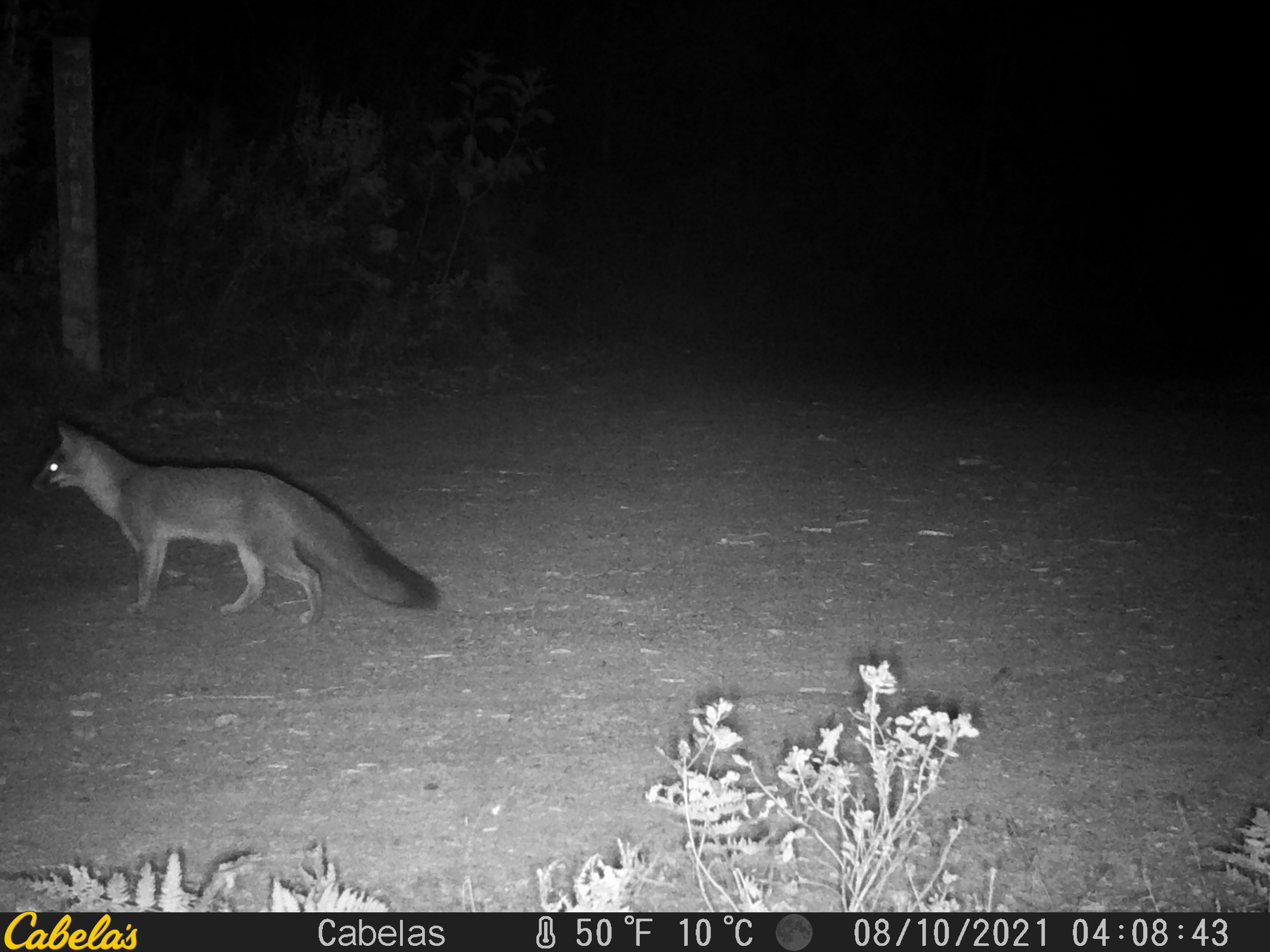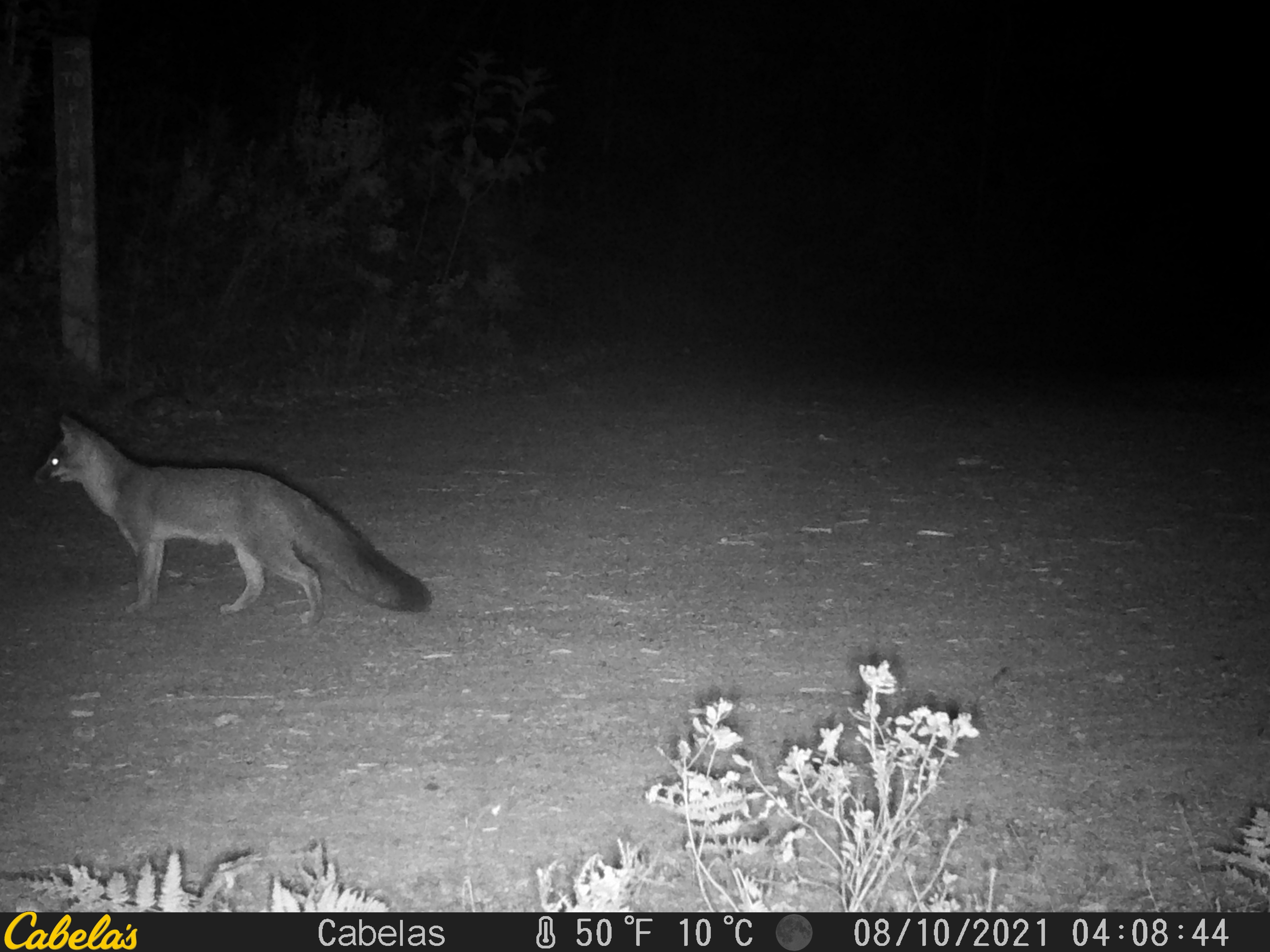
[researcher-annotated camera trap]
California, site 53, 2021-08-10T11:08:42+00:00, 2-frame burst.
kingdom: Animalia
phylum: Chordata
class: Mammalia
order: Carnivora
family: Canidae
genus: Urocyon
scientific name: Urocyon cinereoargenteus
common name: gray fox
Gray fox (Urocyon cinereoargenteus).